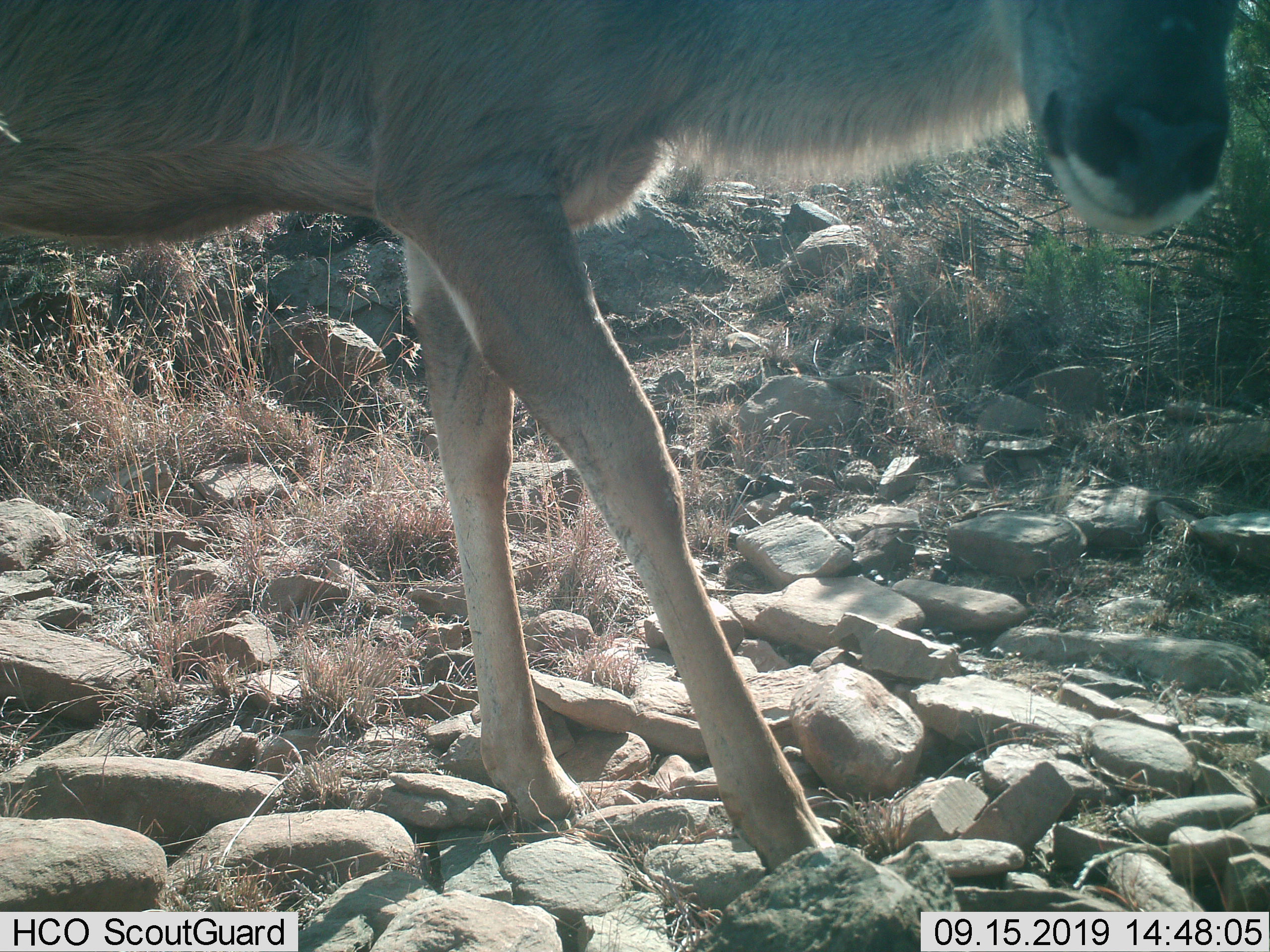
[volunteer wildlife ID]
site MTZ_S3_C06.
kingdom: Animalia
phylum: Chordata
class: Mammalia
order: Artiodactyla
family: Cervidae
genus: Dama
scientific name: Dama dama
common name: fallow deer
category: fallowdeer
Fallowdeer (fallow deer) (Dama dama), count 1. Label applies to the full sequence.